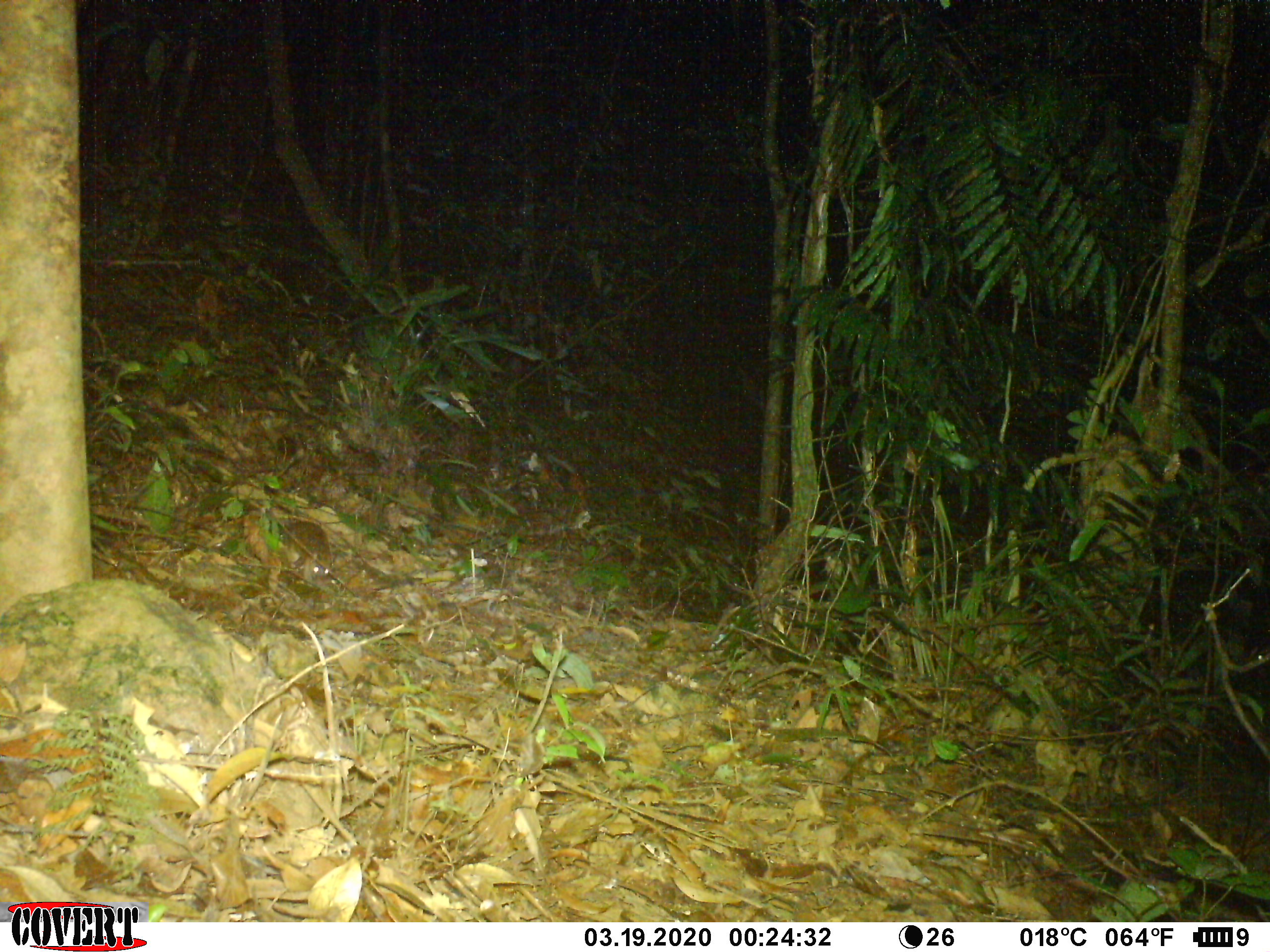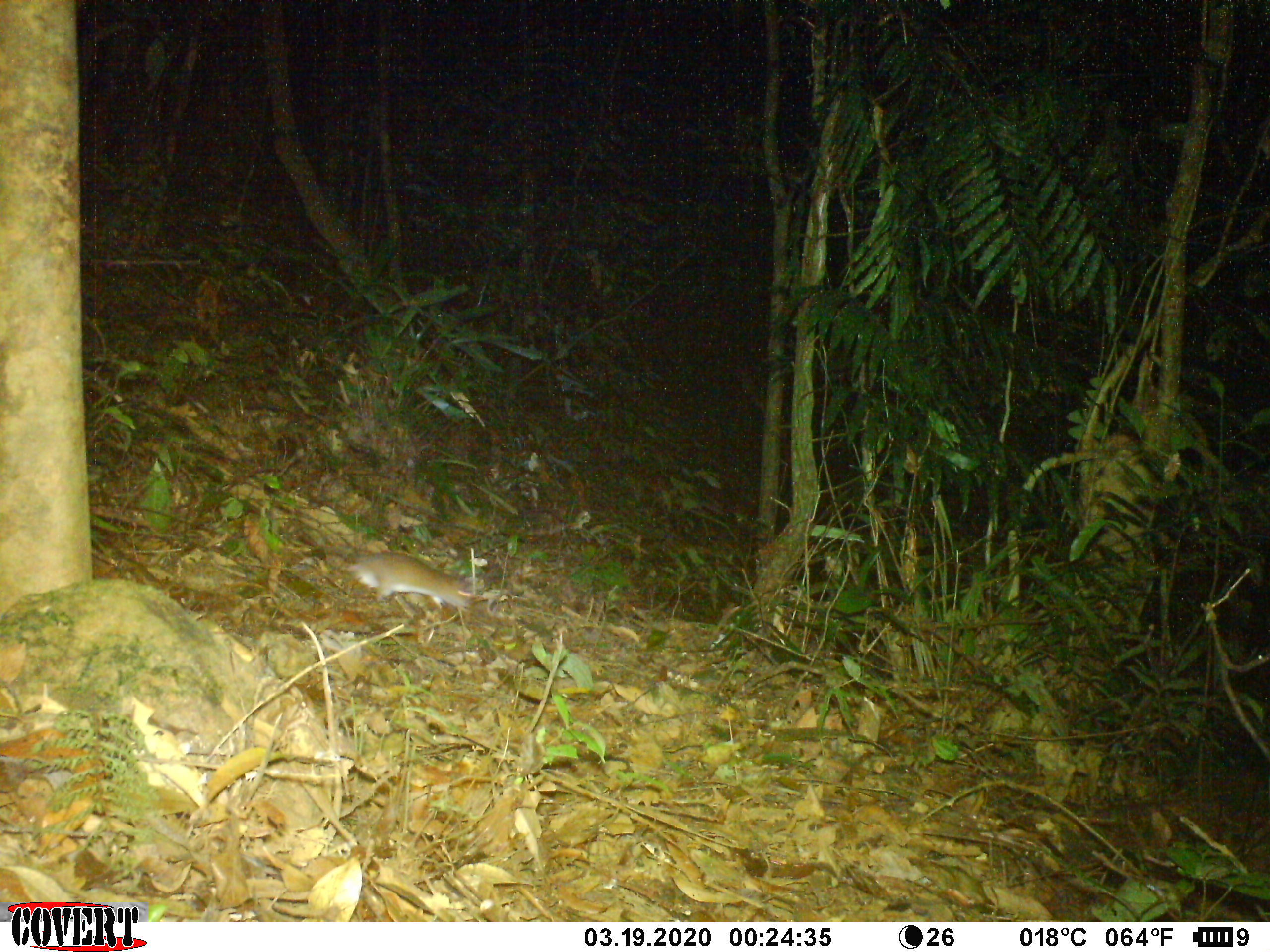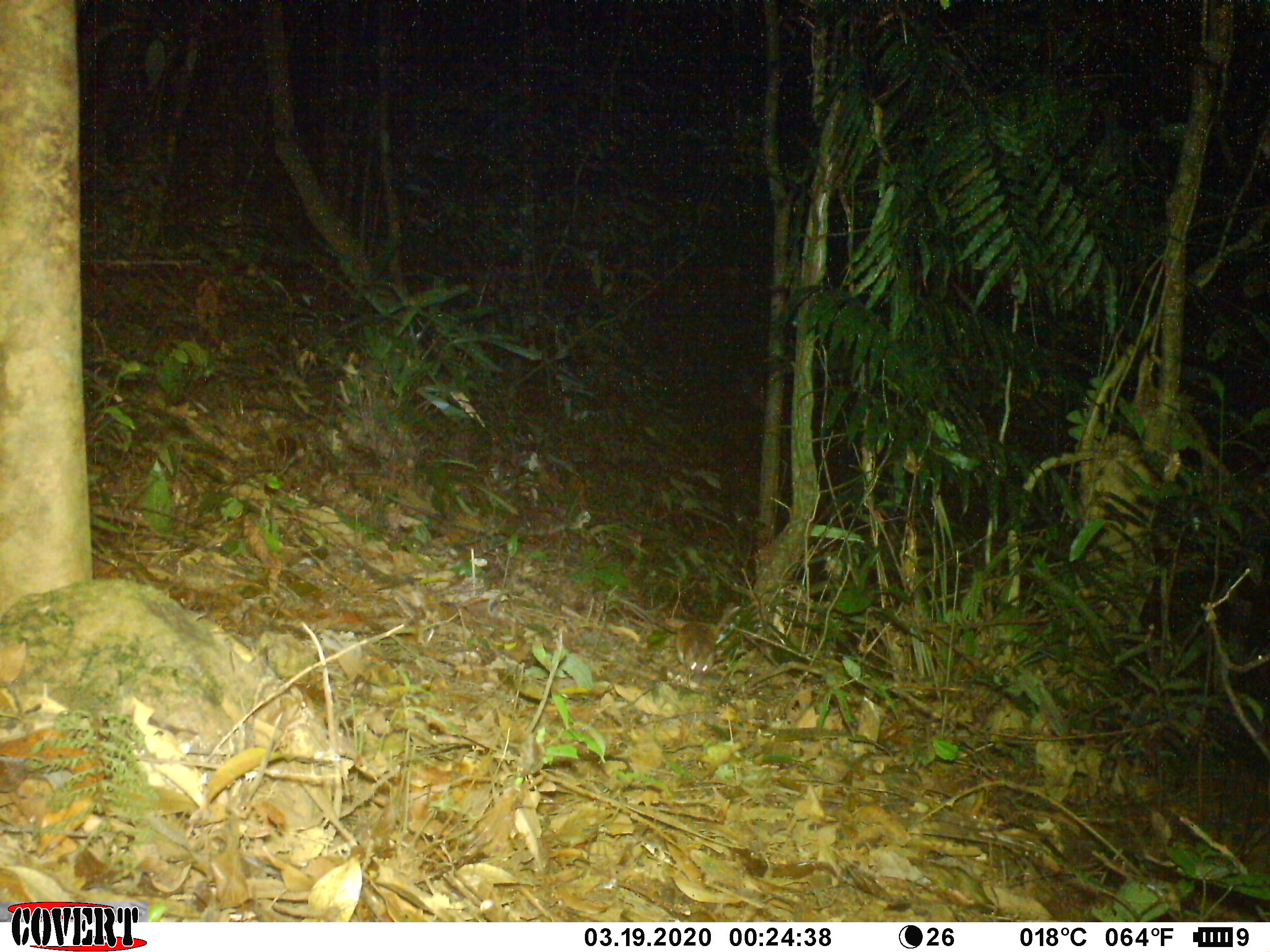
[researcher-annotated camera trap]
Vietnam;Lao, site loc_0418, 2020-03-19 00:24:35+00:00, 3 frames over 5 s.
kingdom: Animalia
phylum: Chordata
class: Mammalia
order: Rodentia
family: Muridae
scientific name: Muridae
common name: old-world mice and rats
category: unidentified murid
Unidentified murid (old-world mice and rats) (Muridae). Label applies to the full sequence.